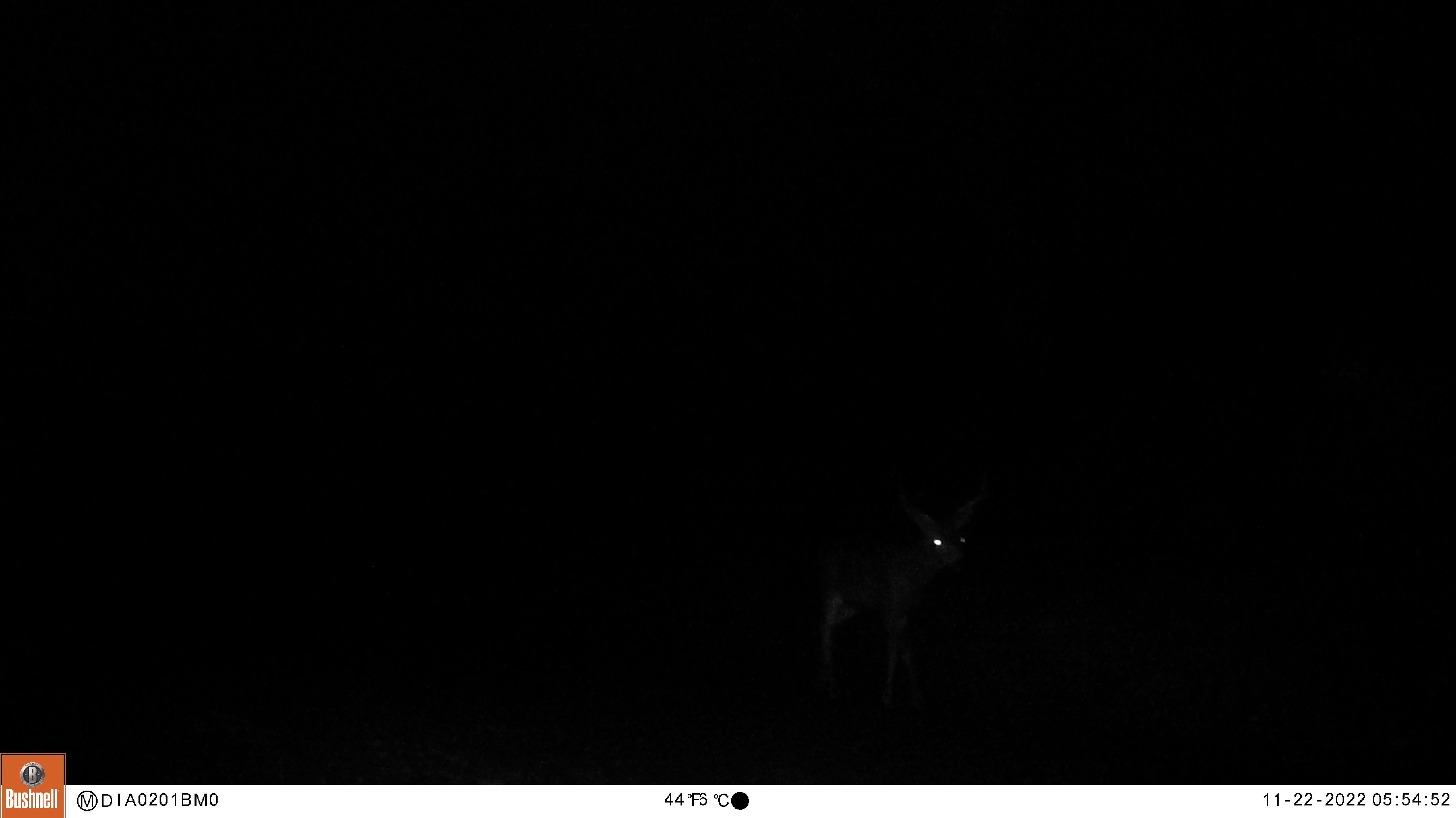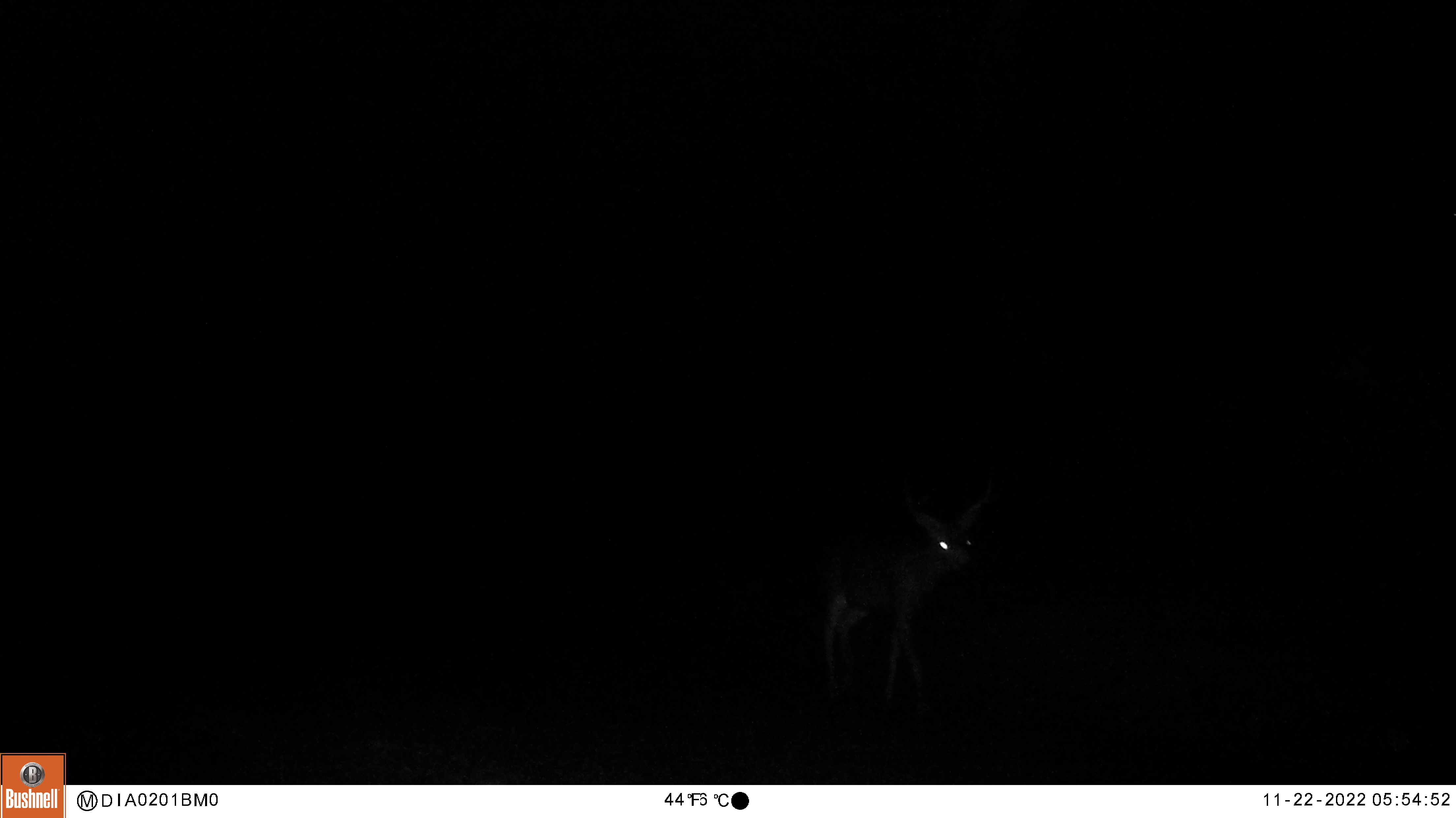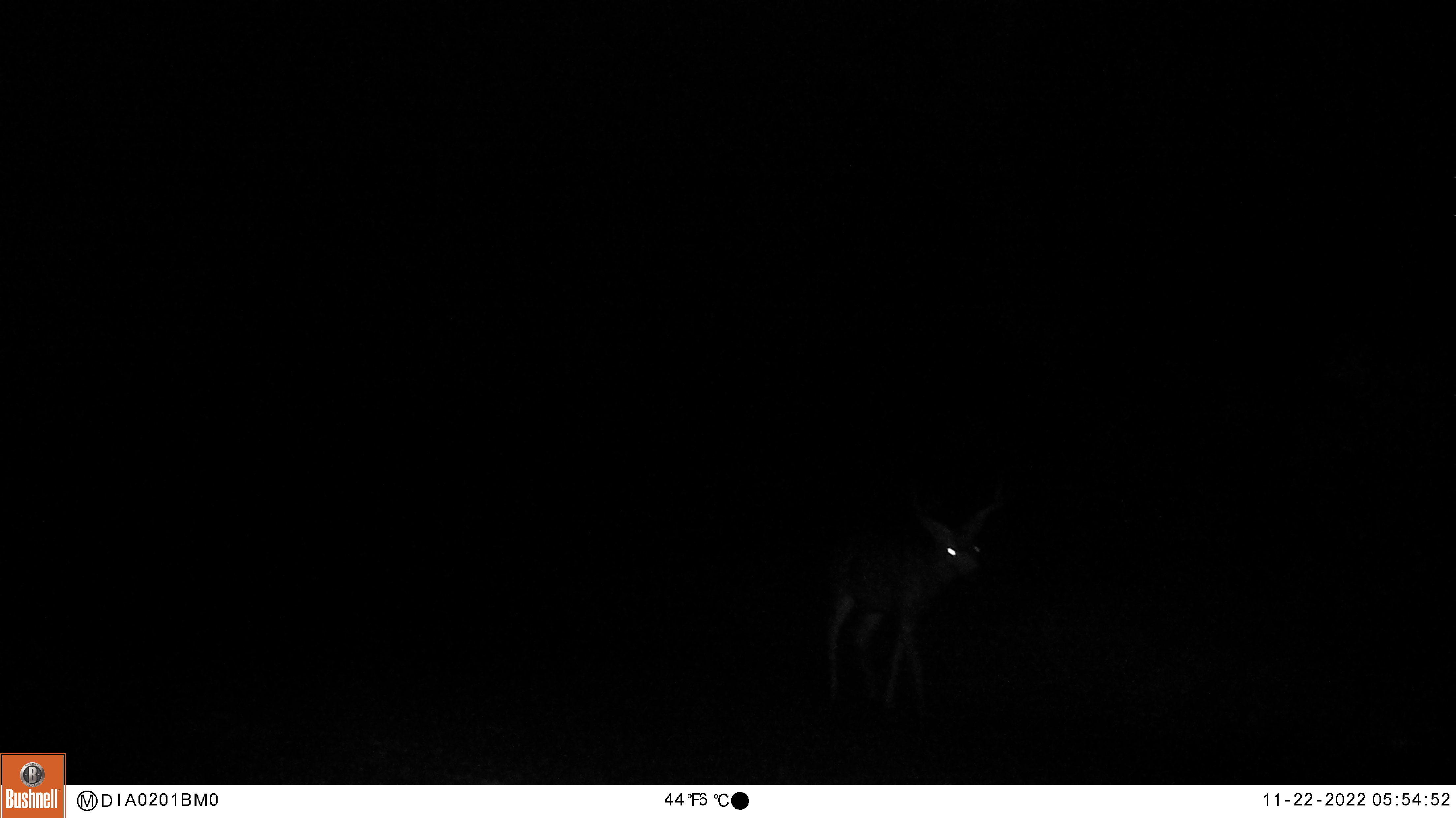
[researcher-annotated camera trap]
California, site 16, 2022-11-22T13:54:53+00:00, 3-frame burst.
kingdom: Animalia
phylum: Chordata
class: Mammalia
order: Artiodactyla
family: Cervidae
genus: Odocoileus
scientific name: Odocoileus hemionus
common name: mule deer